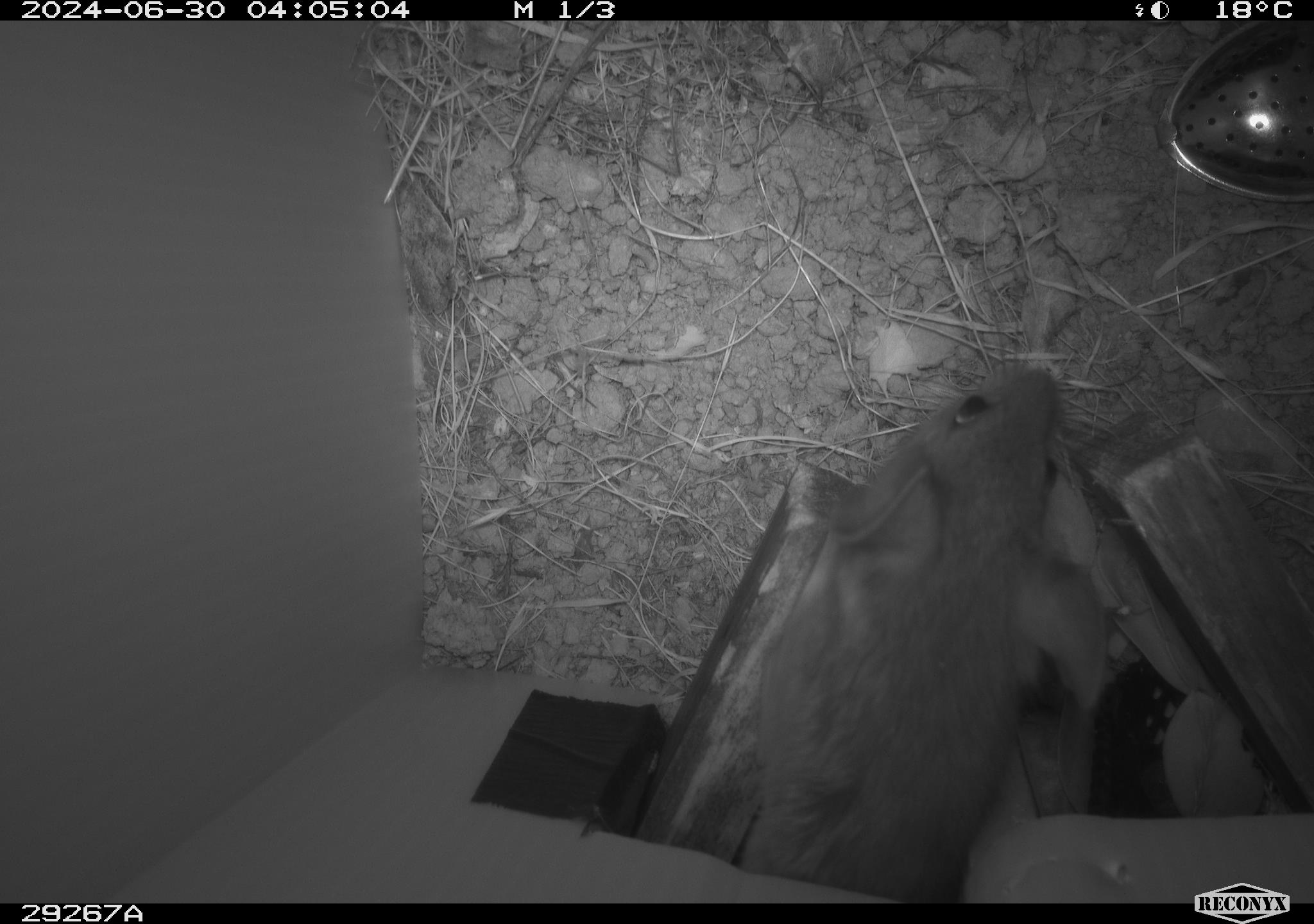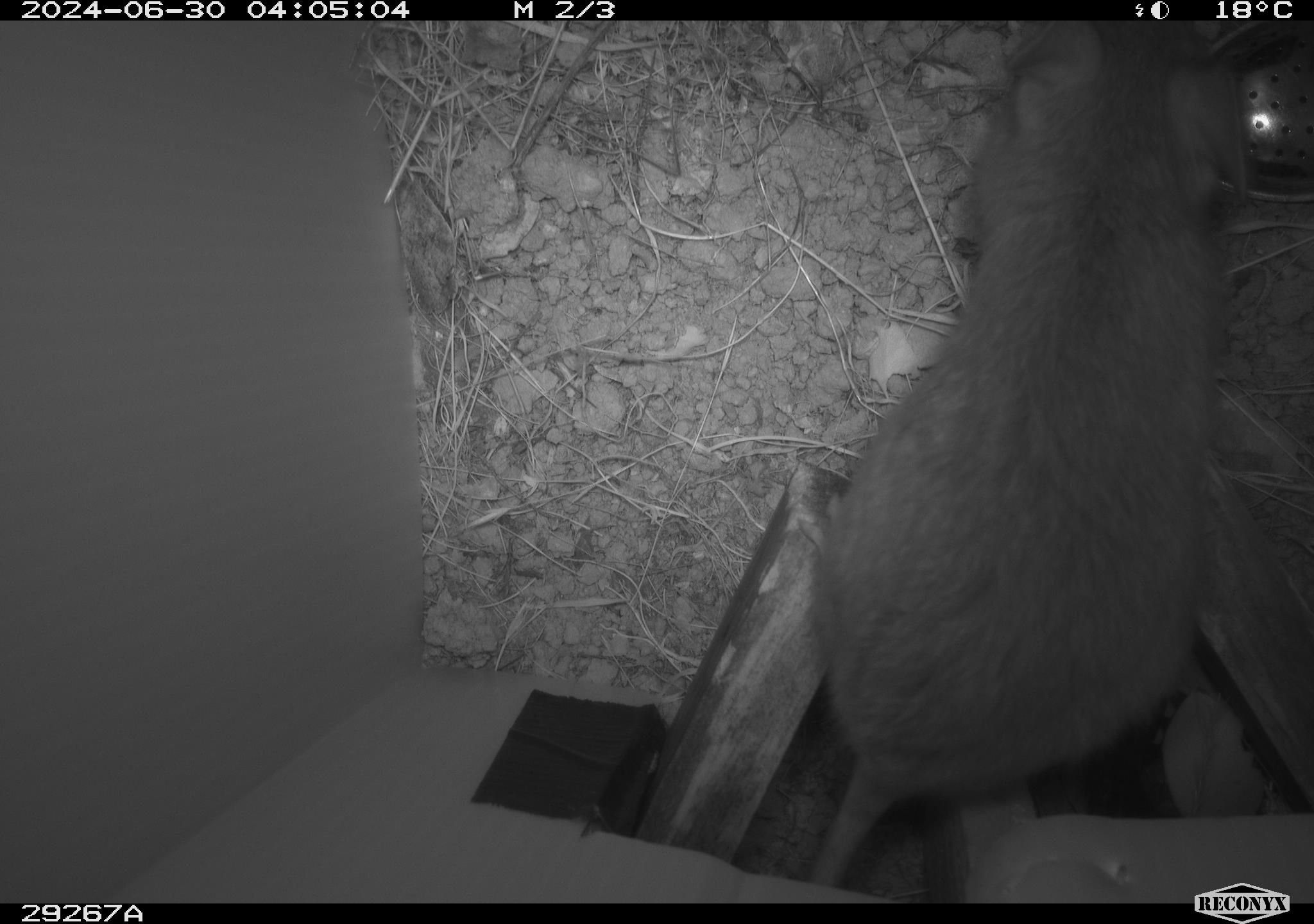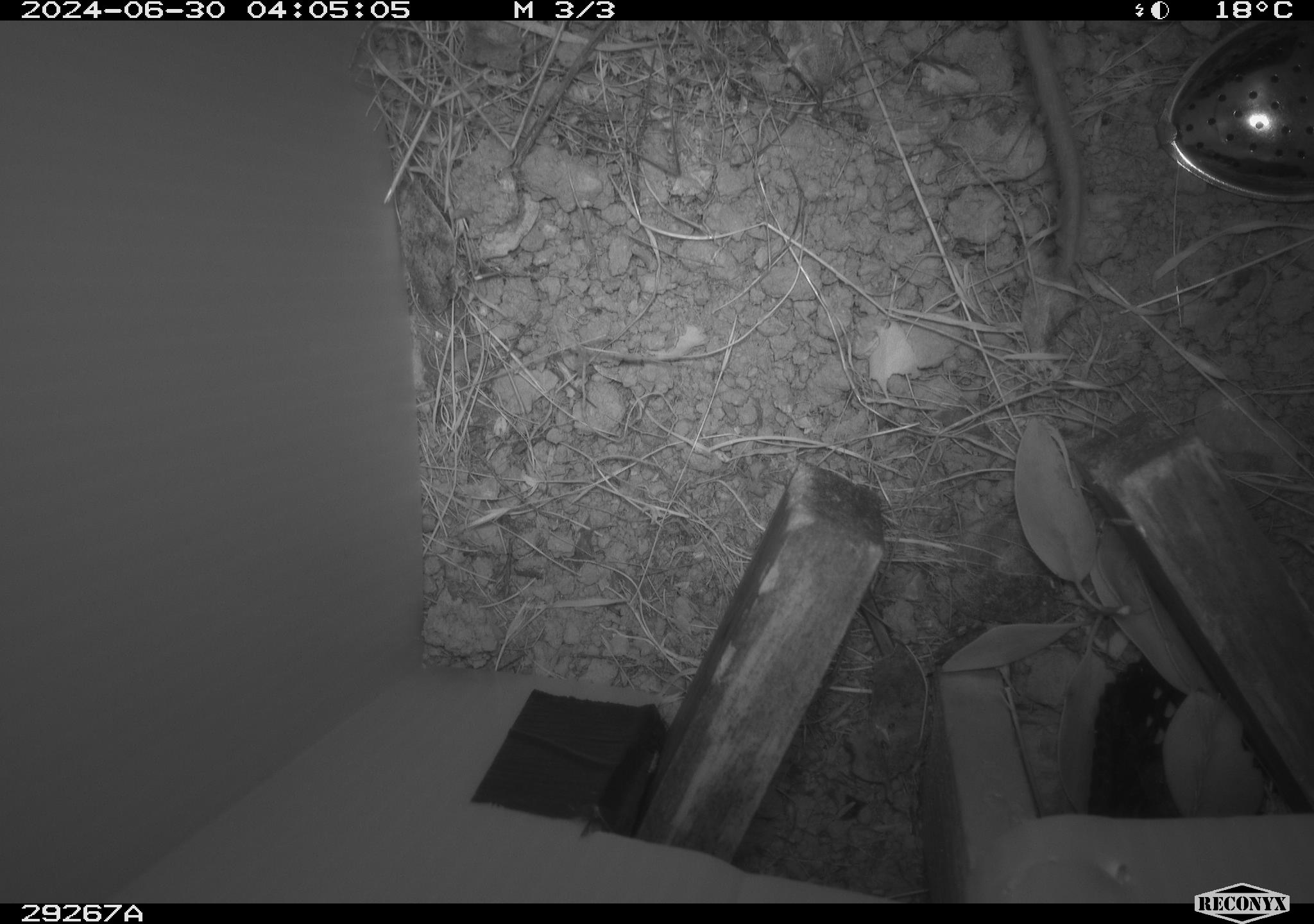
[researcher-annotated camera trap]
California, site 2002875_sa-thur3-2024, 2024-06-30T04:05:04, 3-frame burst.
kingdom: Animalia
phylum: Chordata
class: Mammalia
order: Rodentia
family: Cricetidae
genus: Neotoma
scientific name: Neotoma fuscipes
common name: dusky-footed woodrat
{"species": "dusky-footed woodrat (Neotoma fuscipes)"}